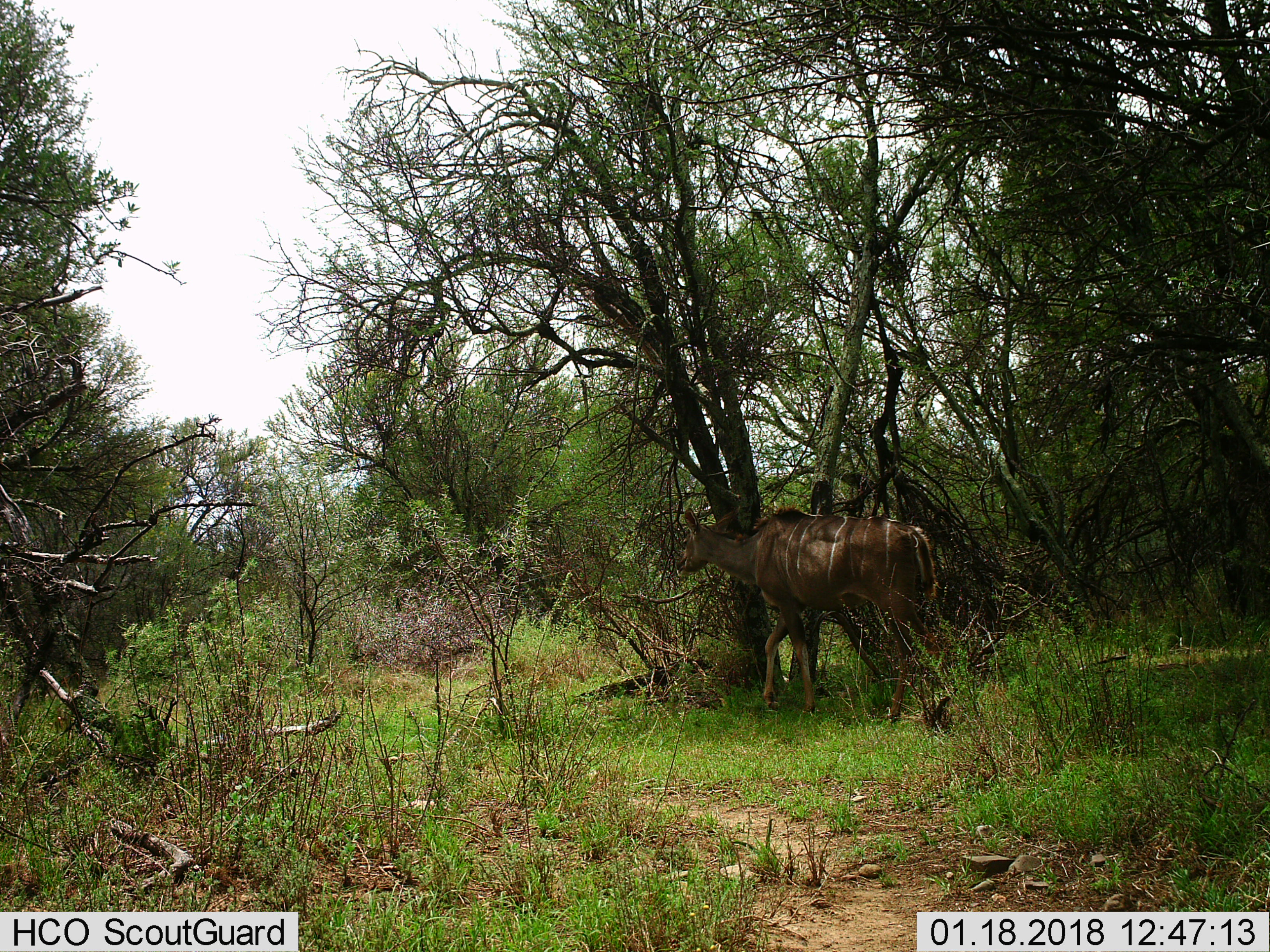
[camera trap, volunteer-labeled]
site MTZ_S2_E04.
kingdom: Animalia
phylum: Chordata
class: Mammalia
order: Artiodactyla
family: Bovidae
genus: Tragelaphus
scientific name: Tragelaphus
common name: kudu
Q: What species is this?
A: Kudu (Tragelaphus).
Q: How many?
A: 1.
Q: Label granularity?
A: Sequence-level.